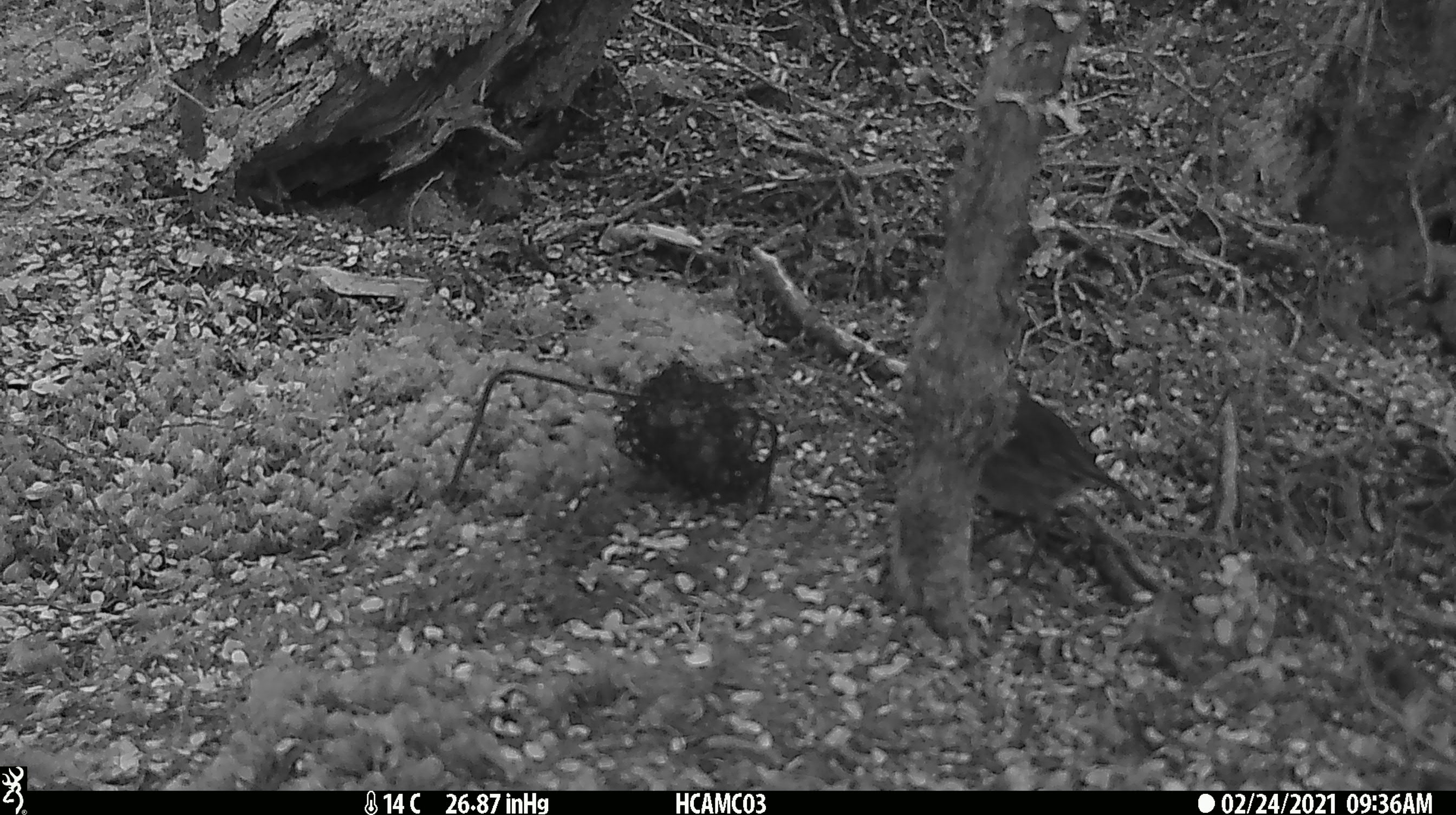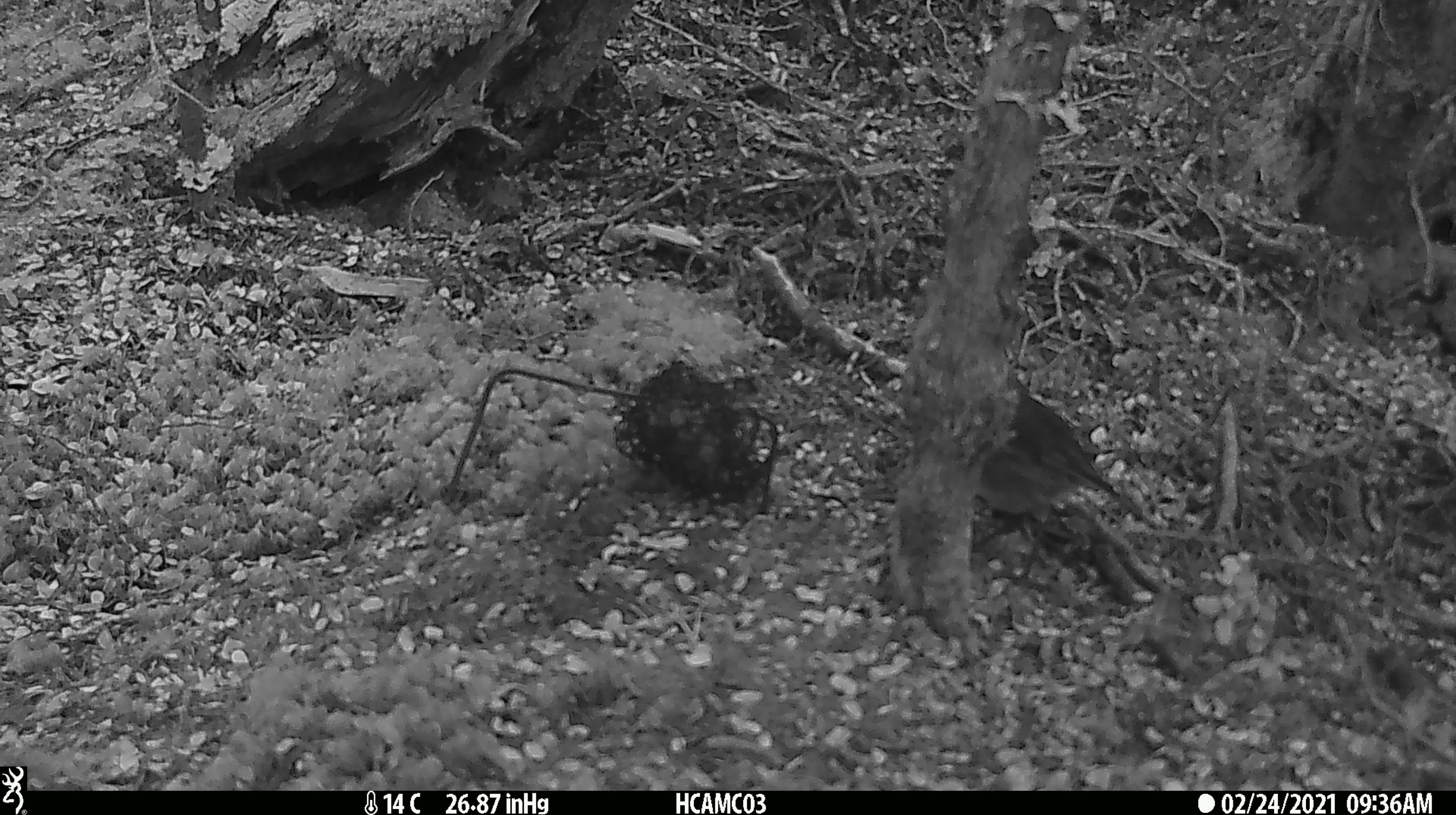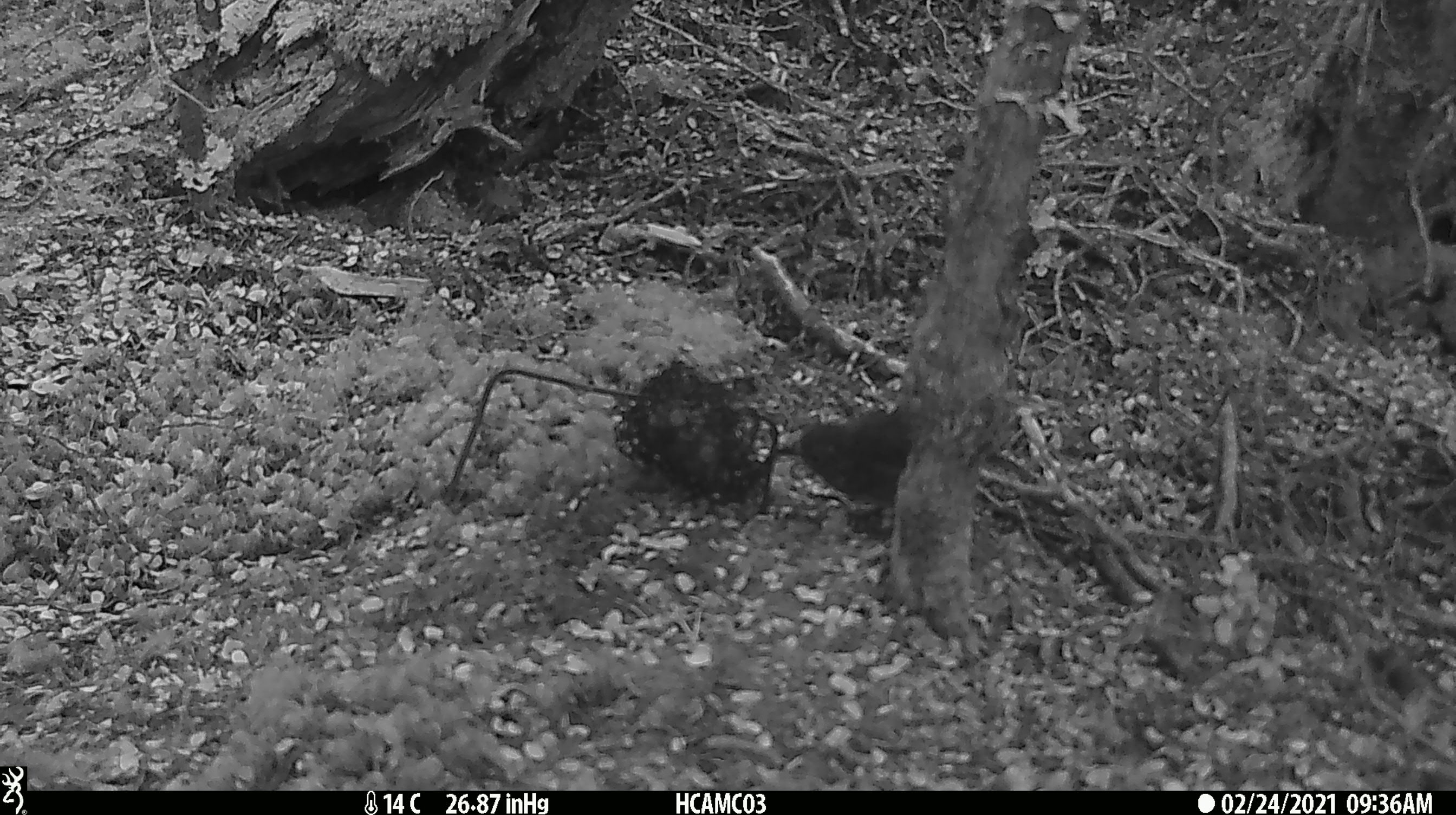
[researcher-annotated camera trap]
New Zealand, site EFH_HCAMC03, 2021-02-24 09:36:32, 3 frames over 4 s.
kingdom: Animalia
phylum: Chordata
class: Aves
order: Passeriformes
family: Petroicidae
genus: Petroica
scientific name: Petroica australis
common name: new zealand robin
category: robin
Robin (new zealand robin) (Petroica australis).